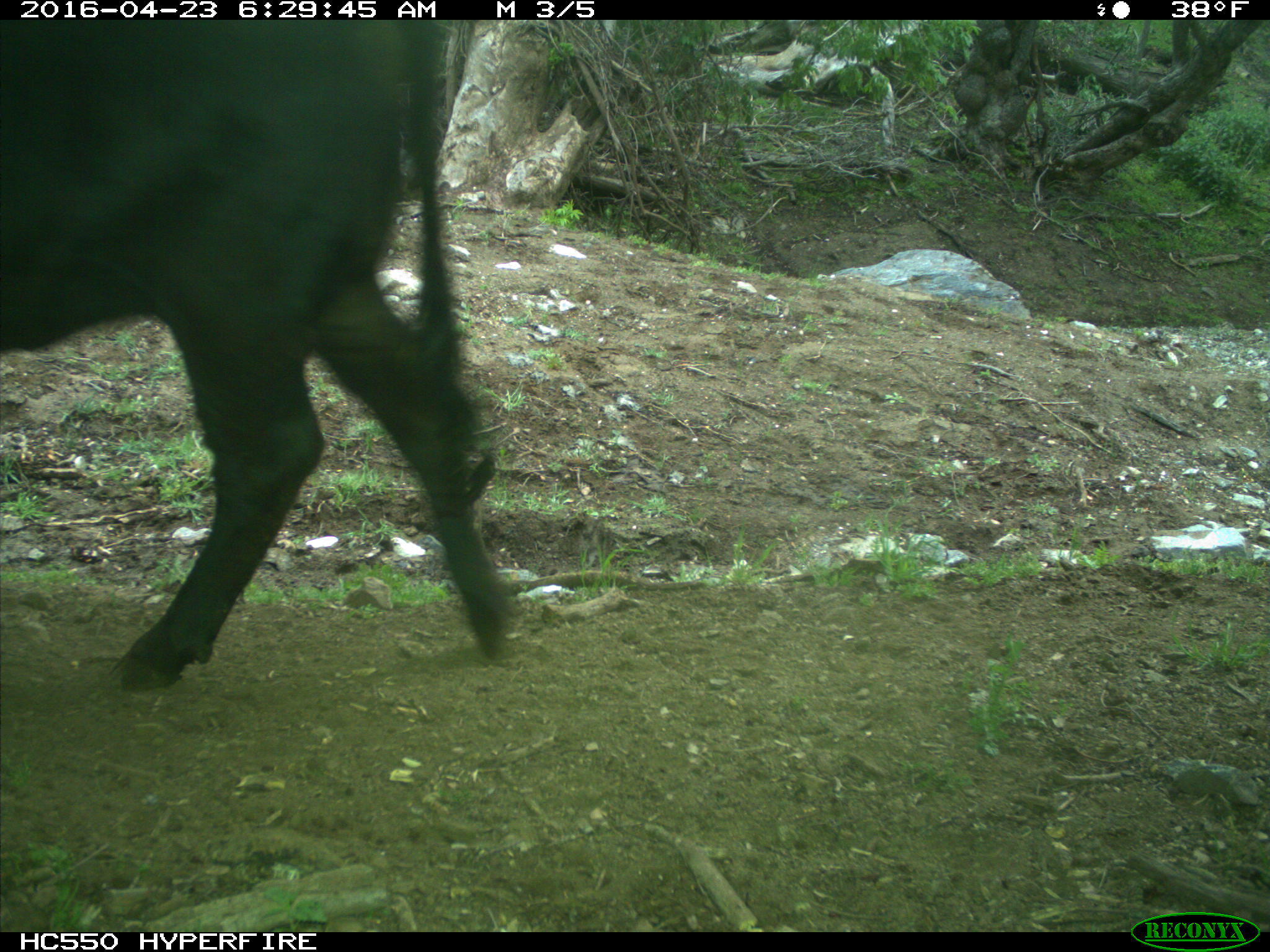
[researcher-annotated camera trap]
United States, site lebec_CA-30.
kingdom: Animalia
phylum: Chordata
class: Mammalia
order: Artiodactyla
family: Bovidae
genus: Bos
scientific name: Bos taurus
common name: domestic cow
Bos taurus (domestic cow).